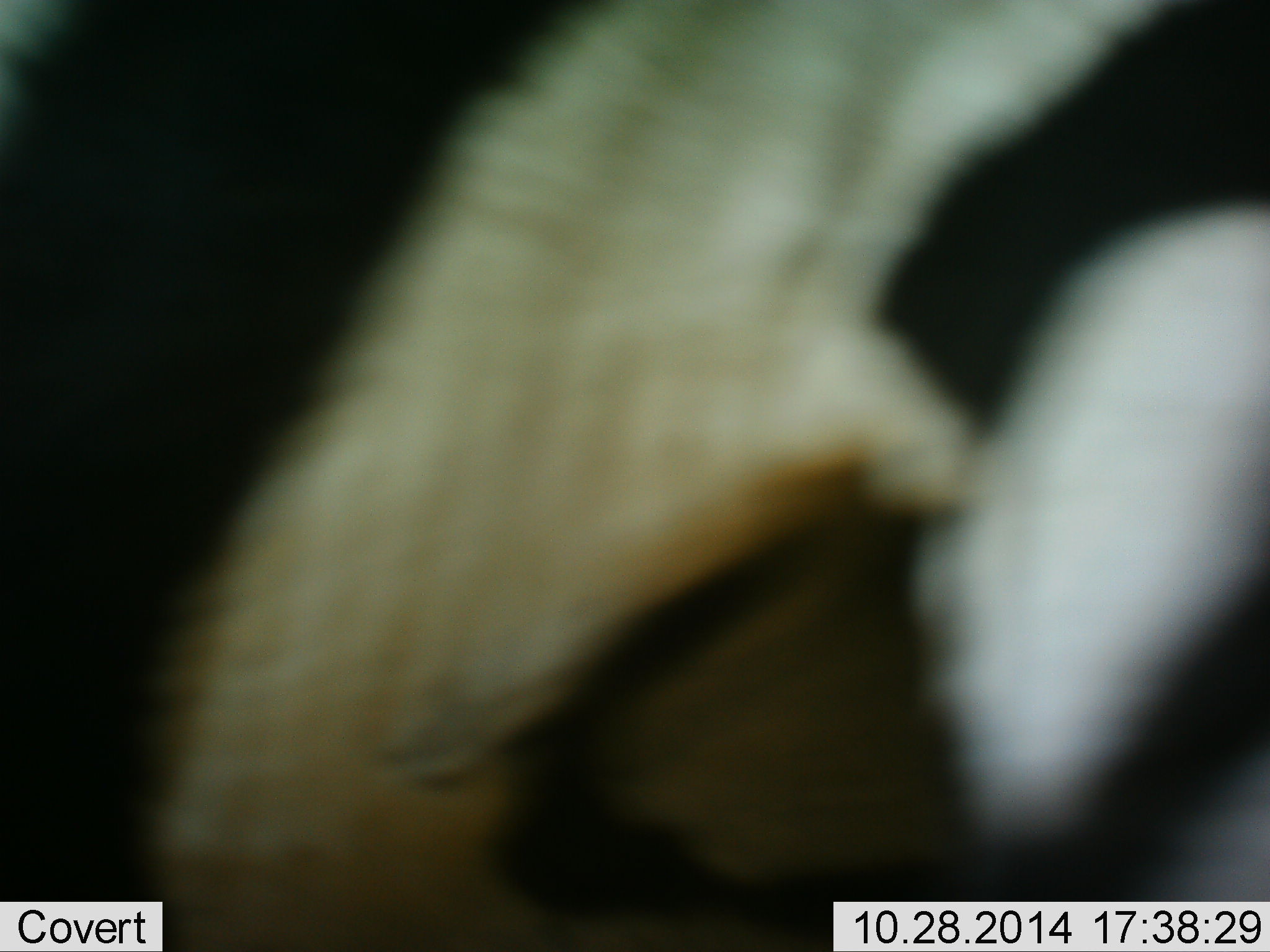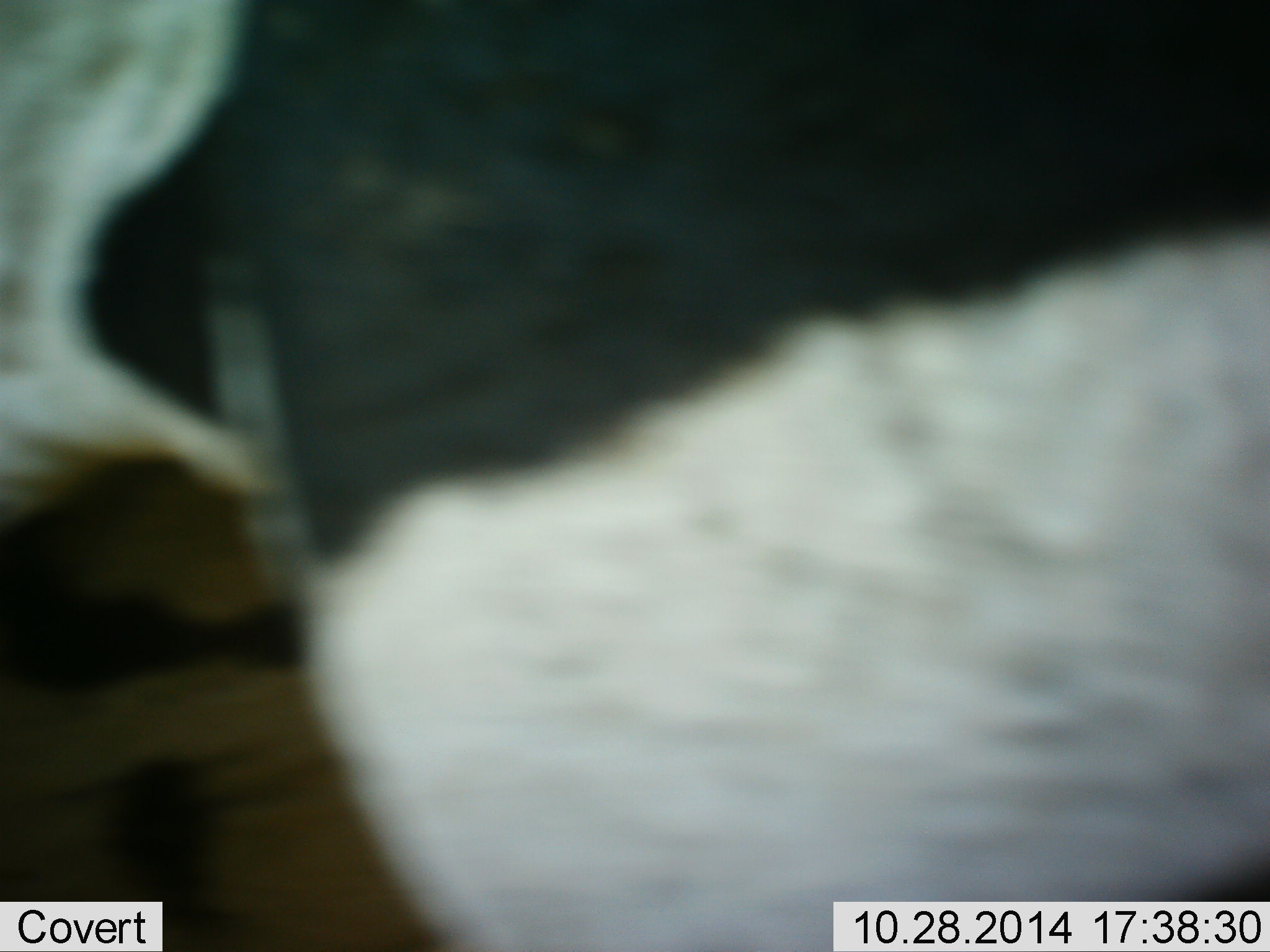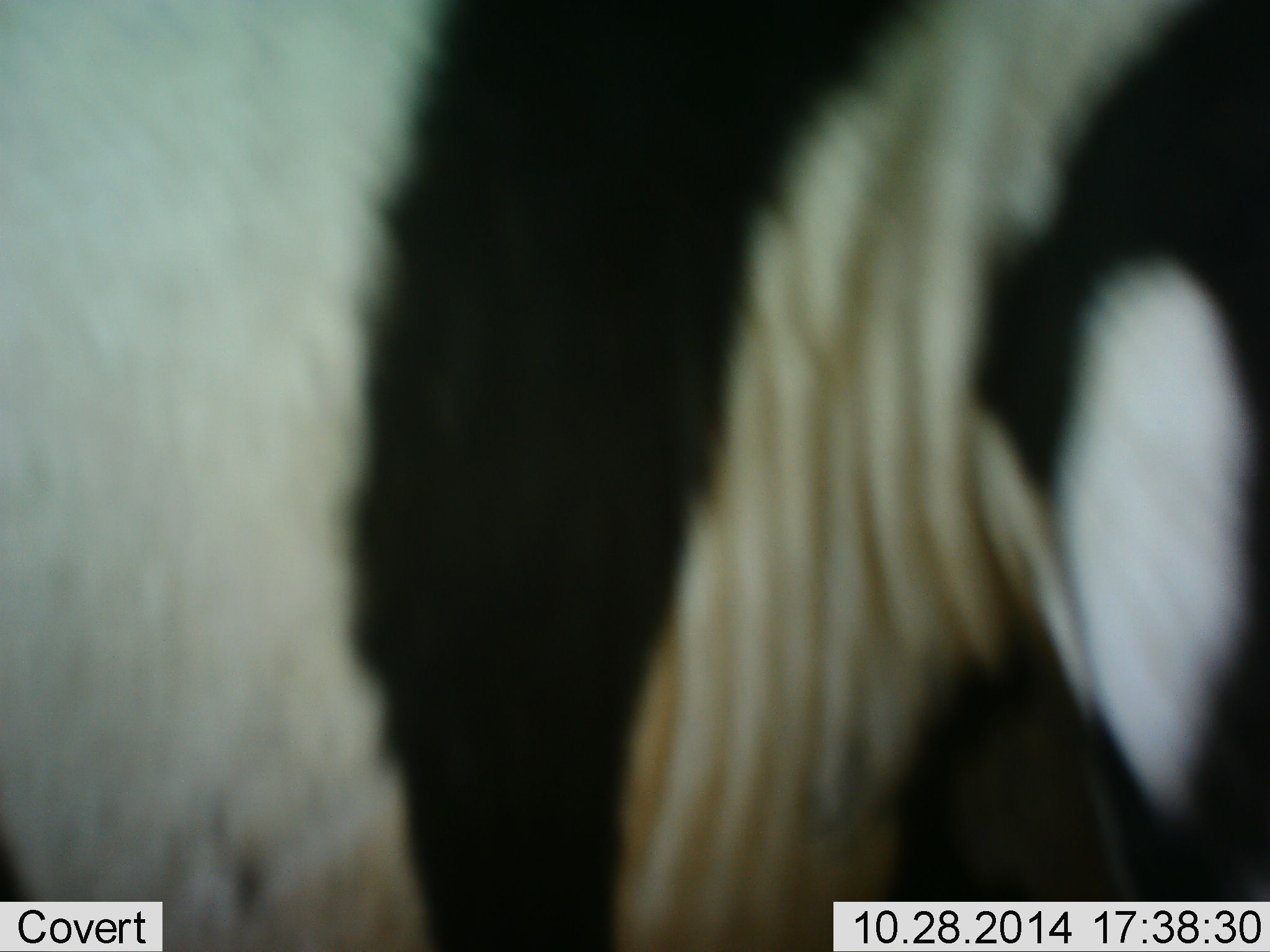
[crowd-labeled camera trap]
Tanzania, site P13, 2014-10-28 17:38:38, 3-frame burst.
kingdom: Animalia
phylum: Chordata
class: Mammalia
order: Perissodactyla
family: Equidae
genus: Equus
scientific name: Equus quagga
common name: plains zebra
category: zebra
Zebra (plains zebra) (Equus quagga), count 1. Behavior (volunteer vote fractions): standing 40%, resting 0%, moving 60%, interacting 0%. Young present (vote fraction): 0%. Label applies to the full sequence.